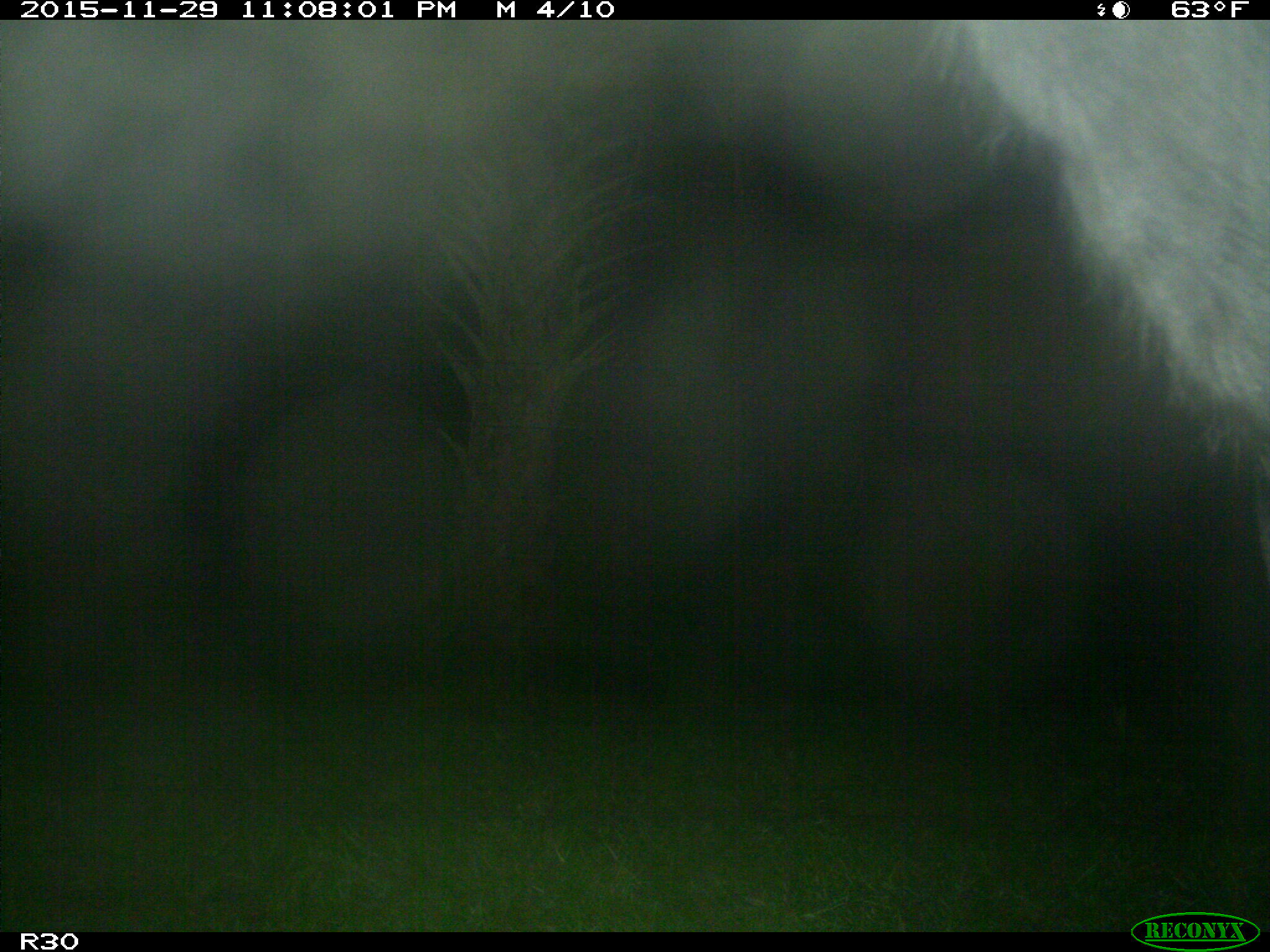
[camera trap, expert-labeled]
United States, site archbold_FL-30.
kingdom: Animalia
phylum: Chordata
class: Mammalia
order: Artiodactyla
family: Bovidae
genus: Bos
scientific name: Bos taurus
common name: domestic cow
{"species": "Bos taurus (domestic cow)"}